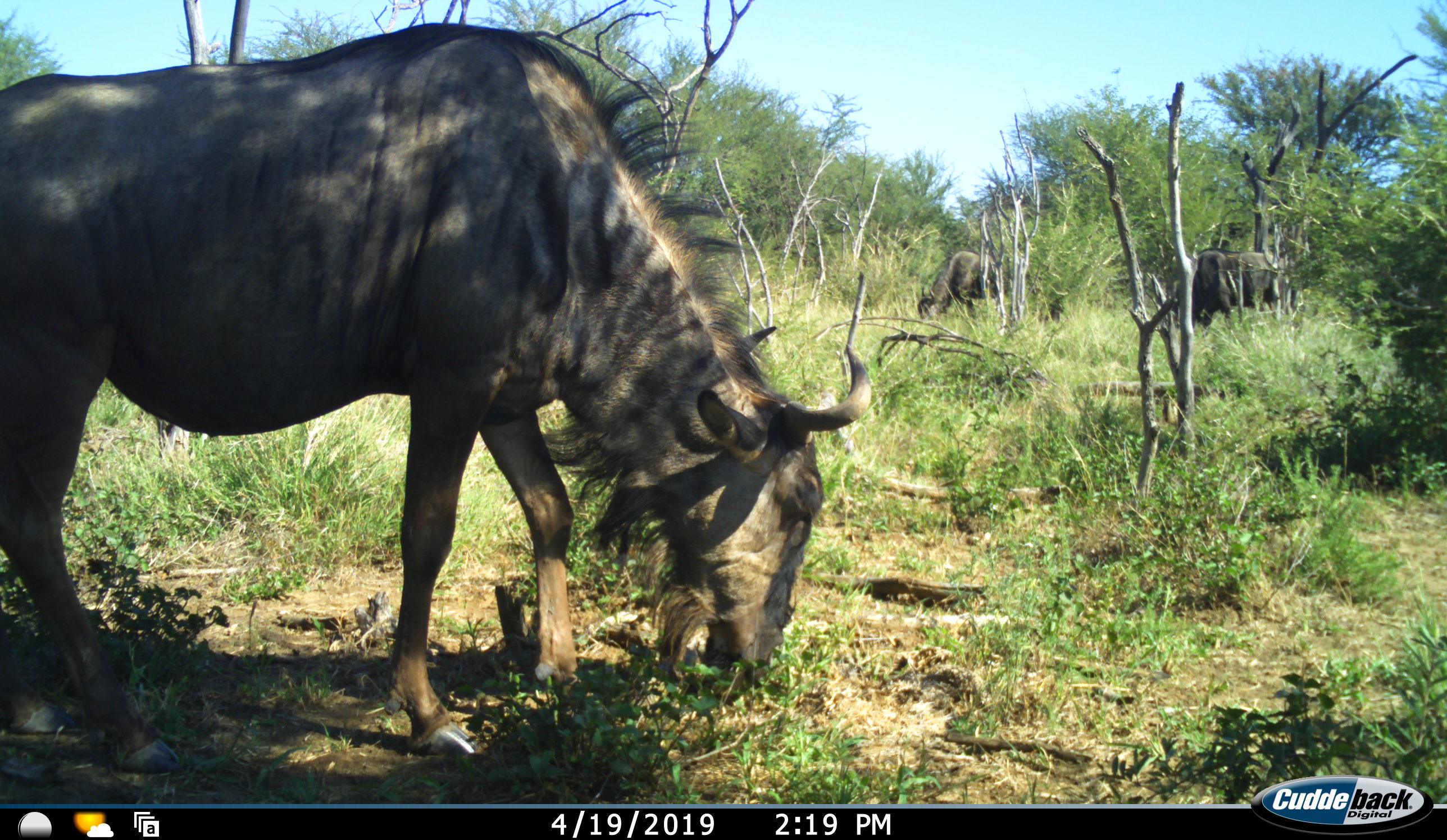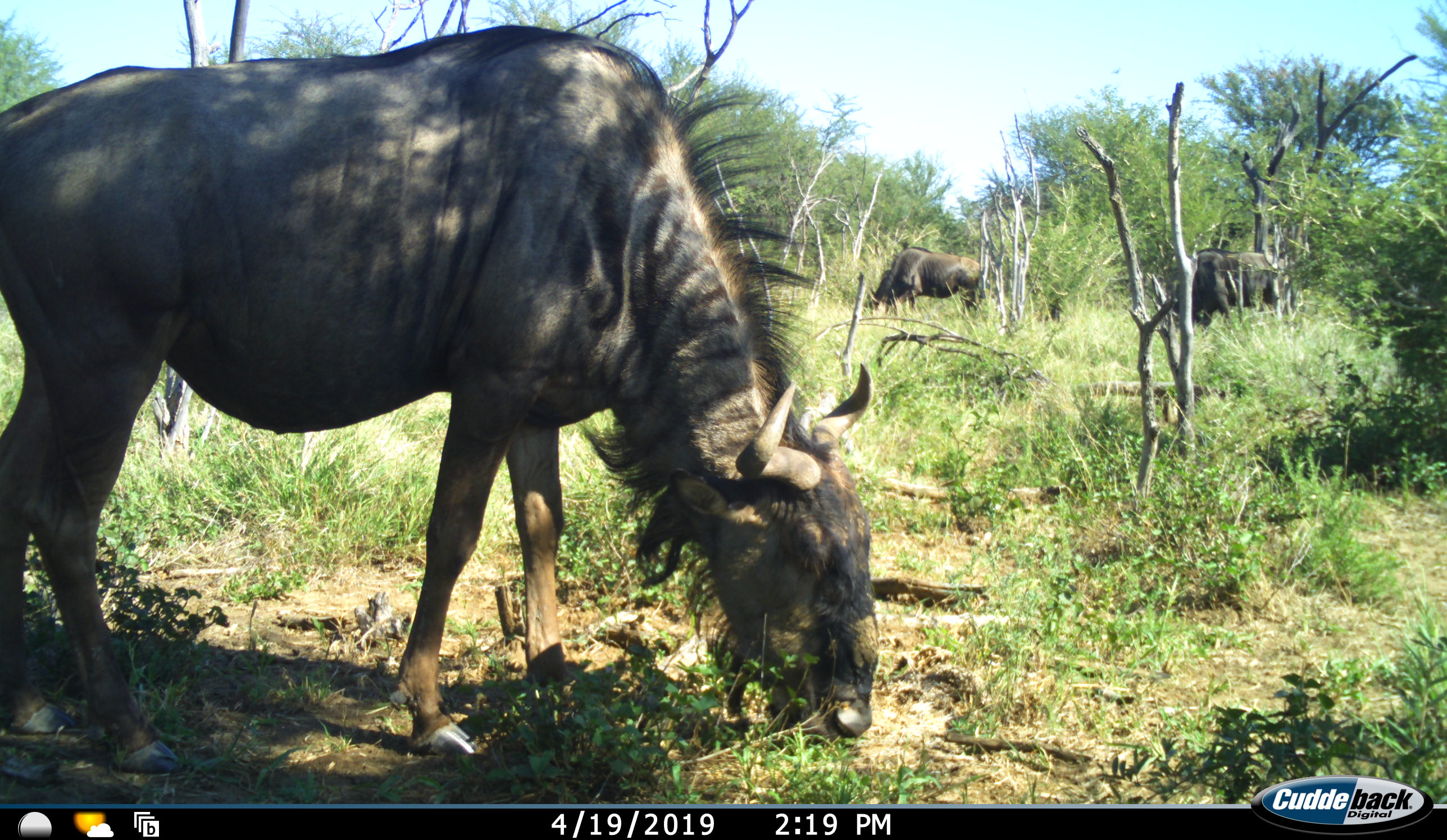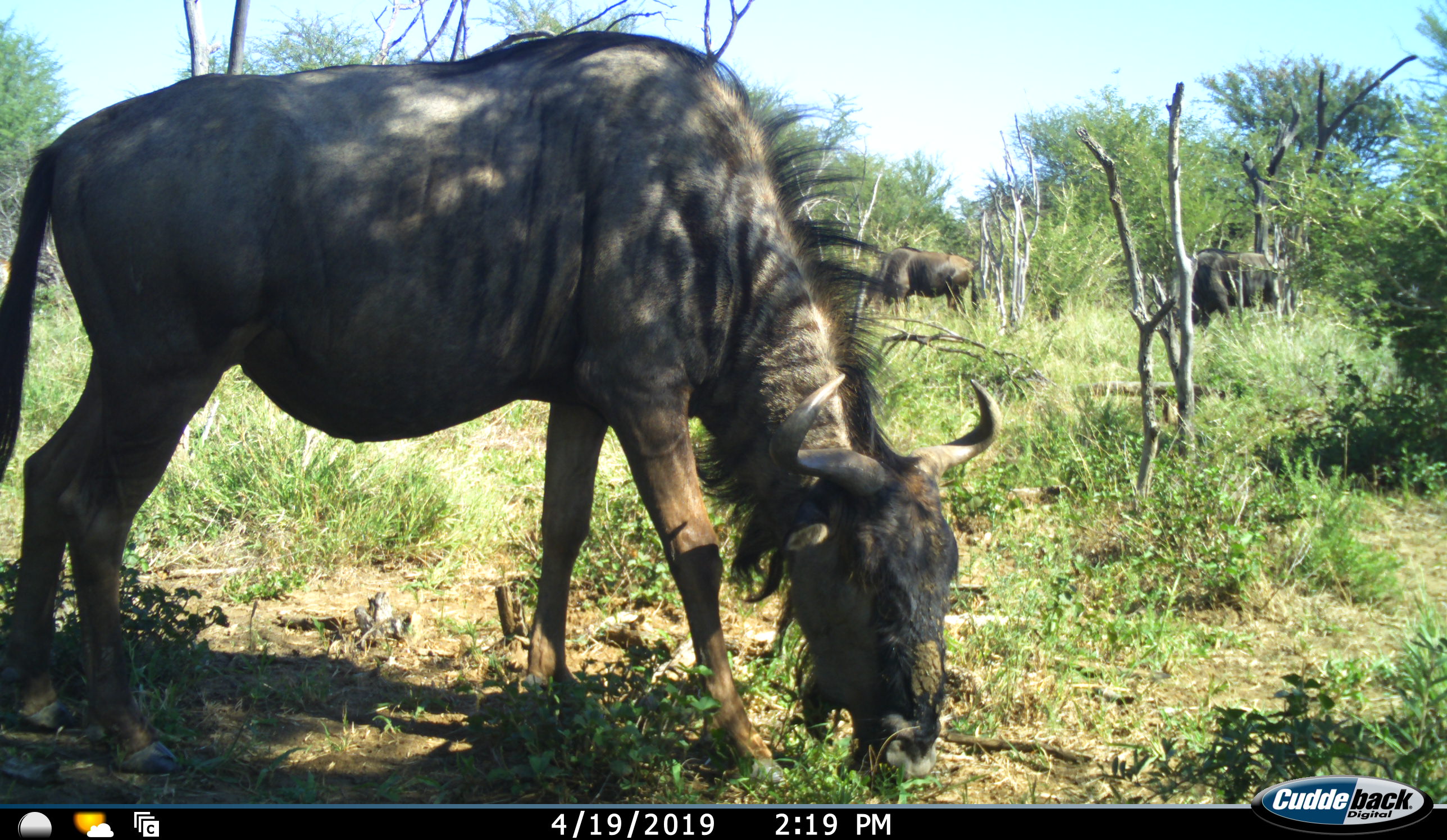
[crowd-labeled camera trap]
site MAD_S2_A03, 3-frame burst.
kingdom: Animalia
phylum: Chordata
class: Mammalia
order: Artiodactyla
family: Bovidae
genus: Connochaetes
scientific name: Connochaetes taurinus taurinus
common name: blue wildebeest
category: wildebeestblue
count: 3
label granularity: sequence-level